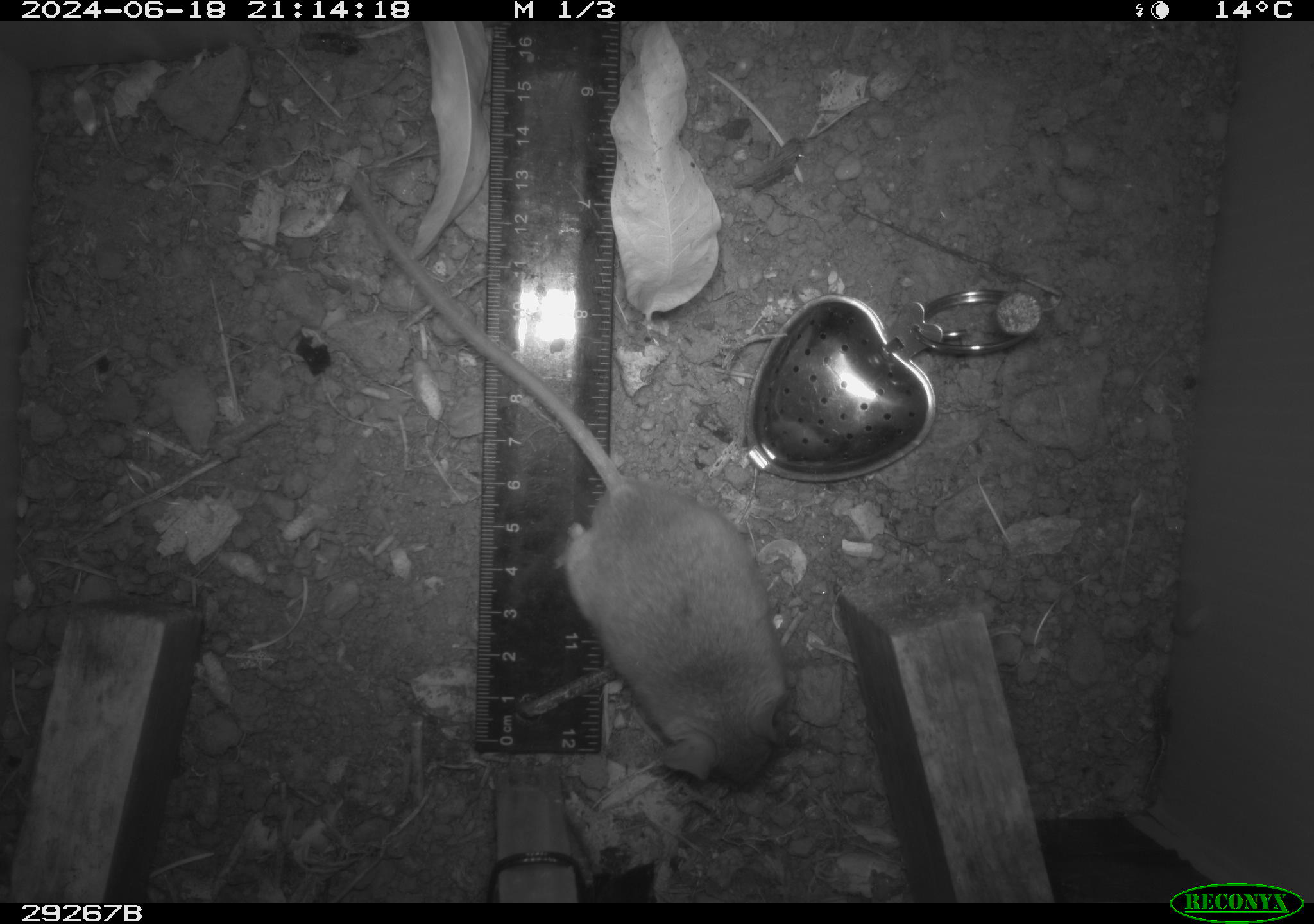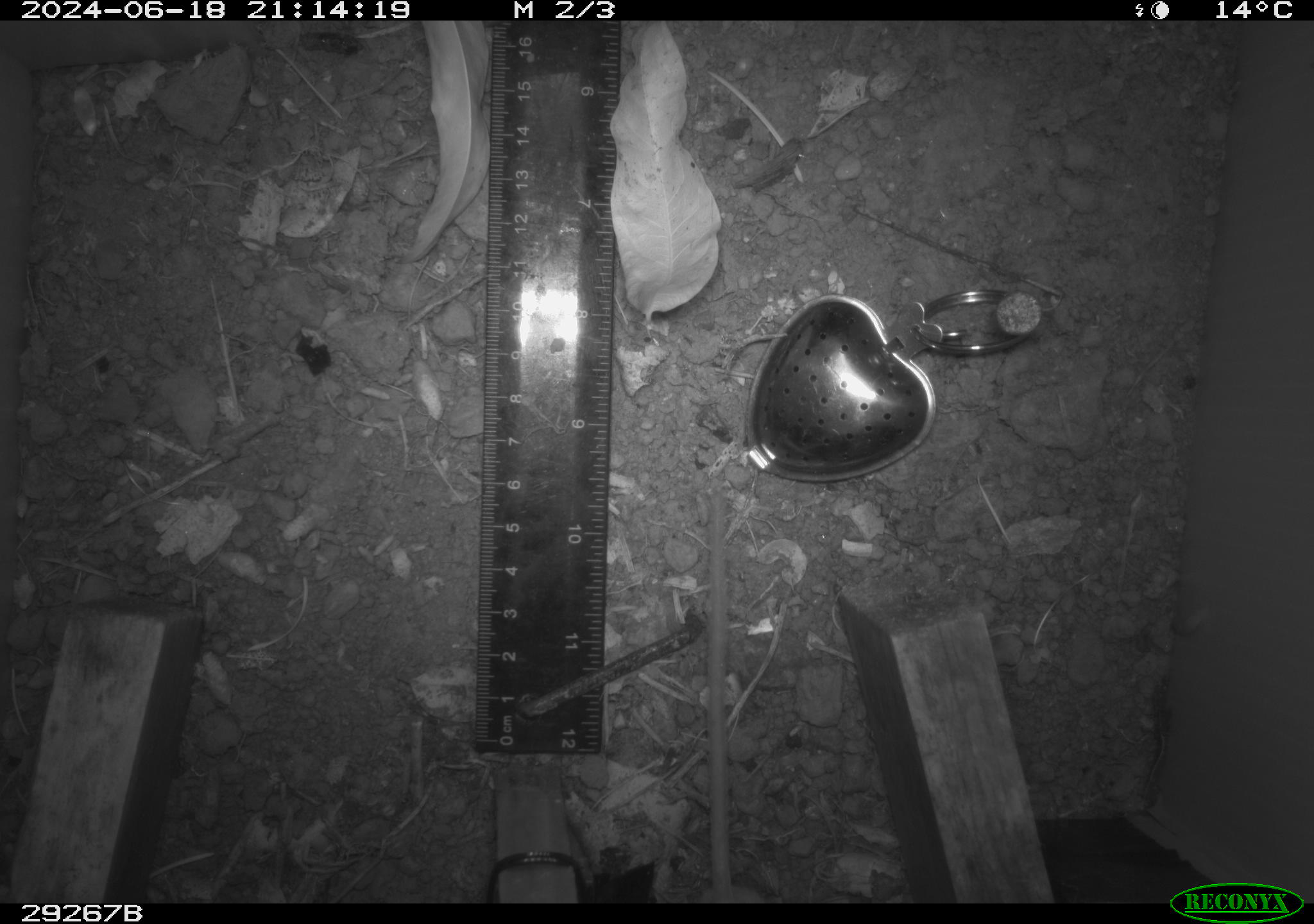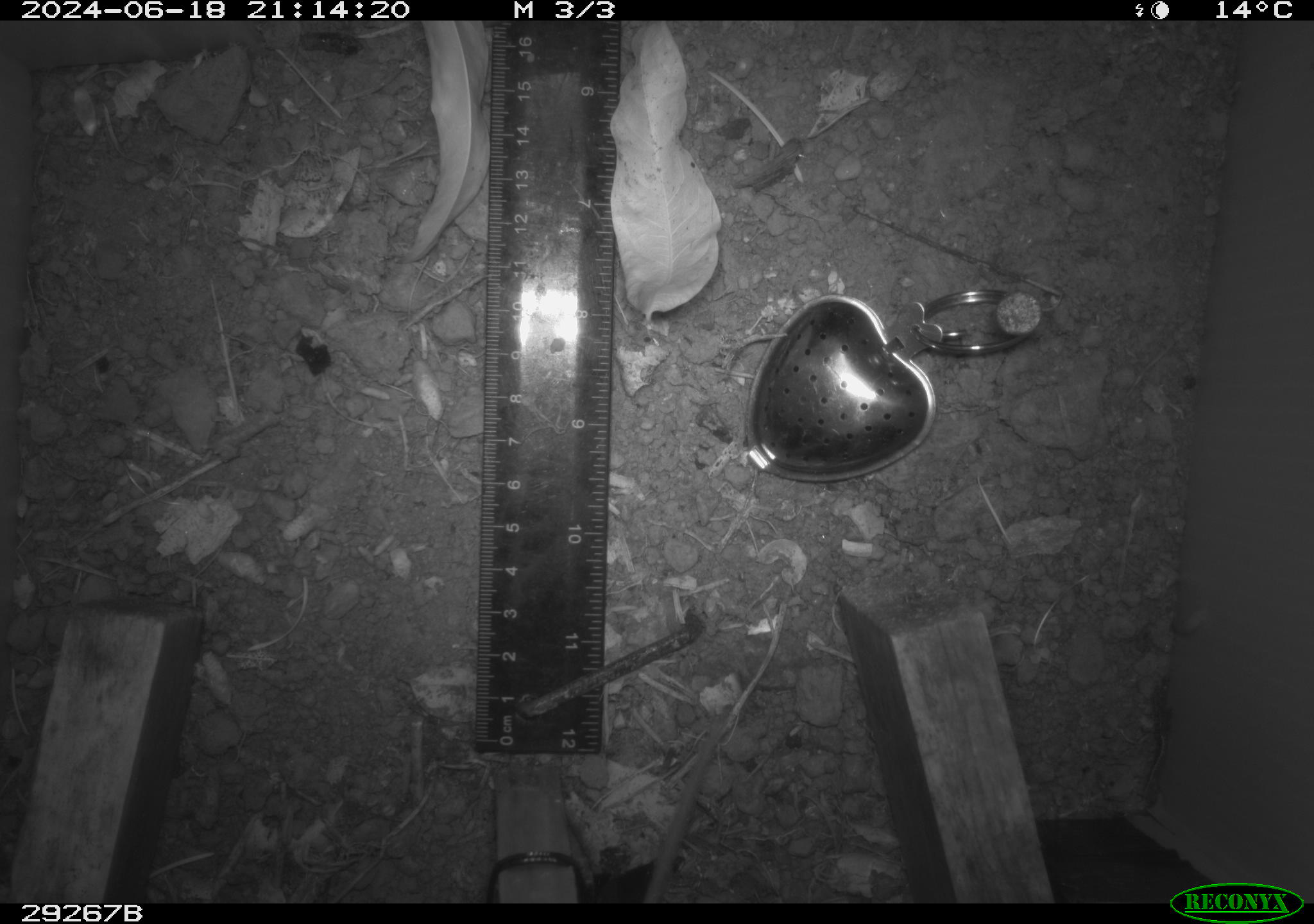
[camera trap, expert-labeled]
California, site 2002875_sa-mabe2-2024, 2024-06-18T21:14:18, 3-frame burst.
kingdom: Animalia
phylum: Chordata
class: Mammalia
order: Rodentia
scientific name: Rodentia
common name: mouse species